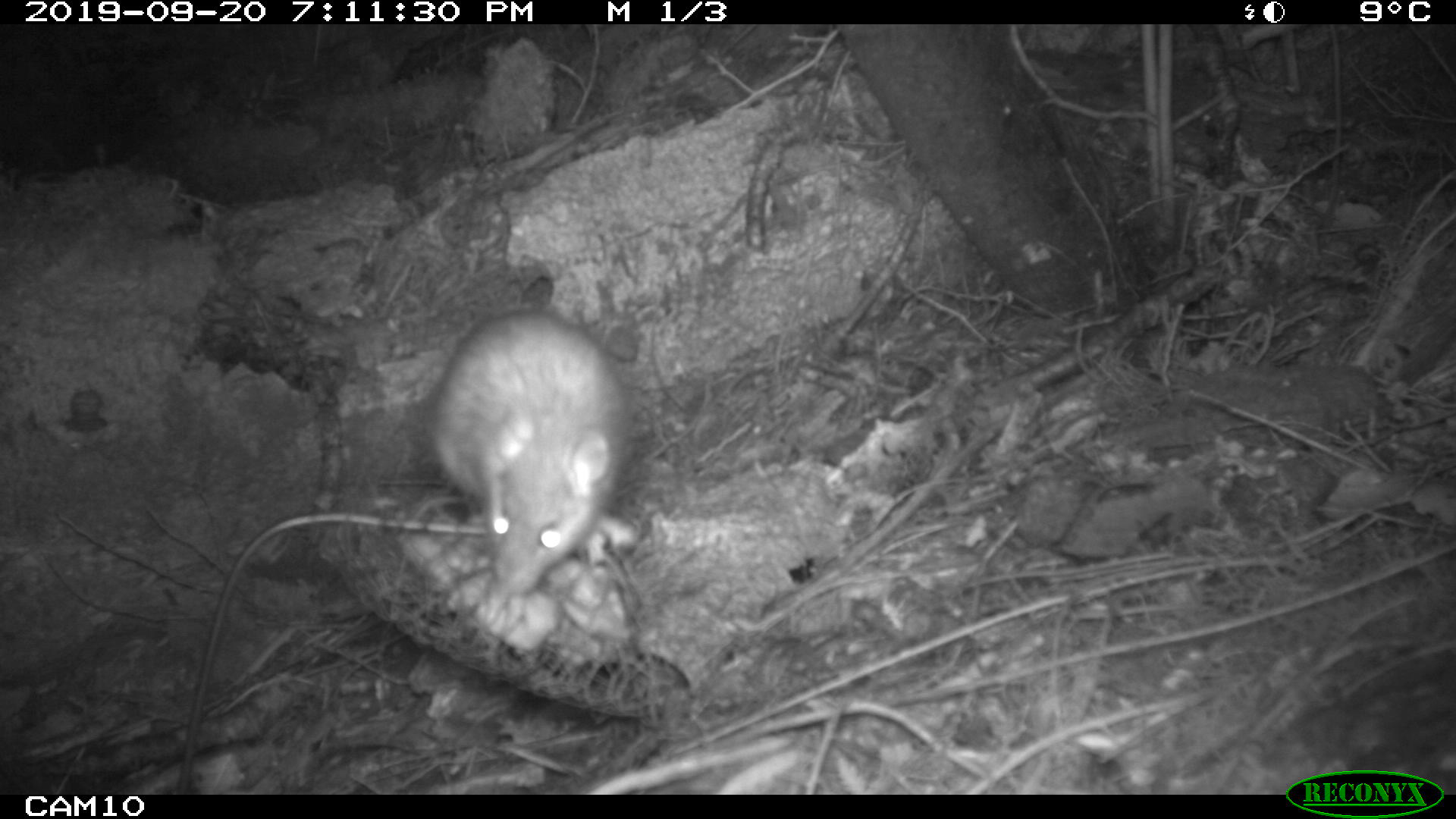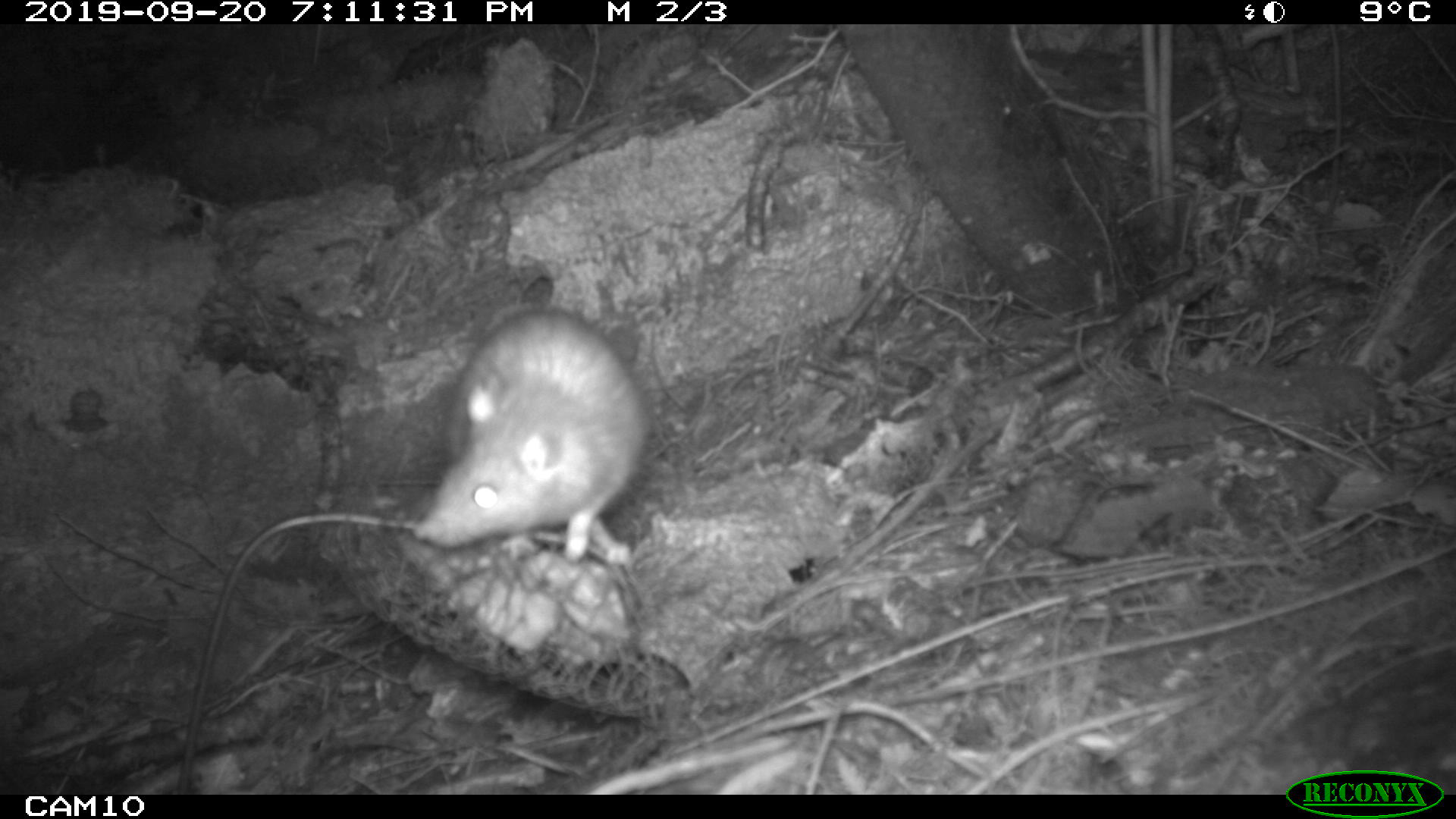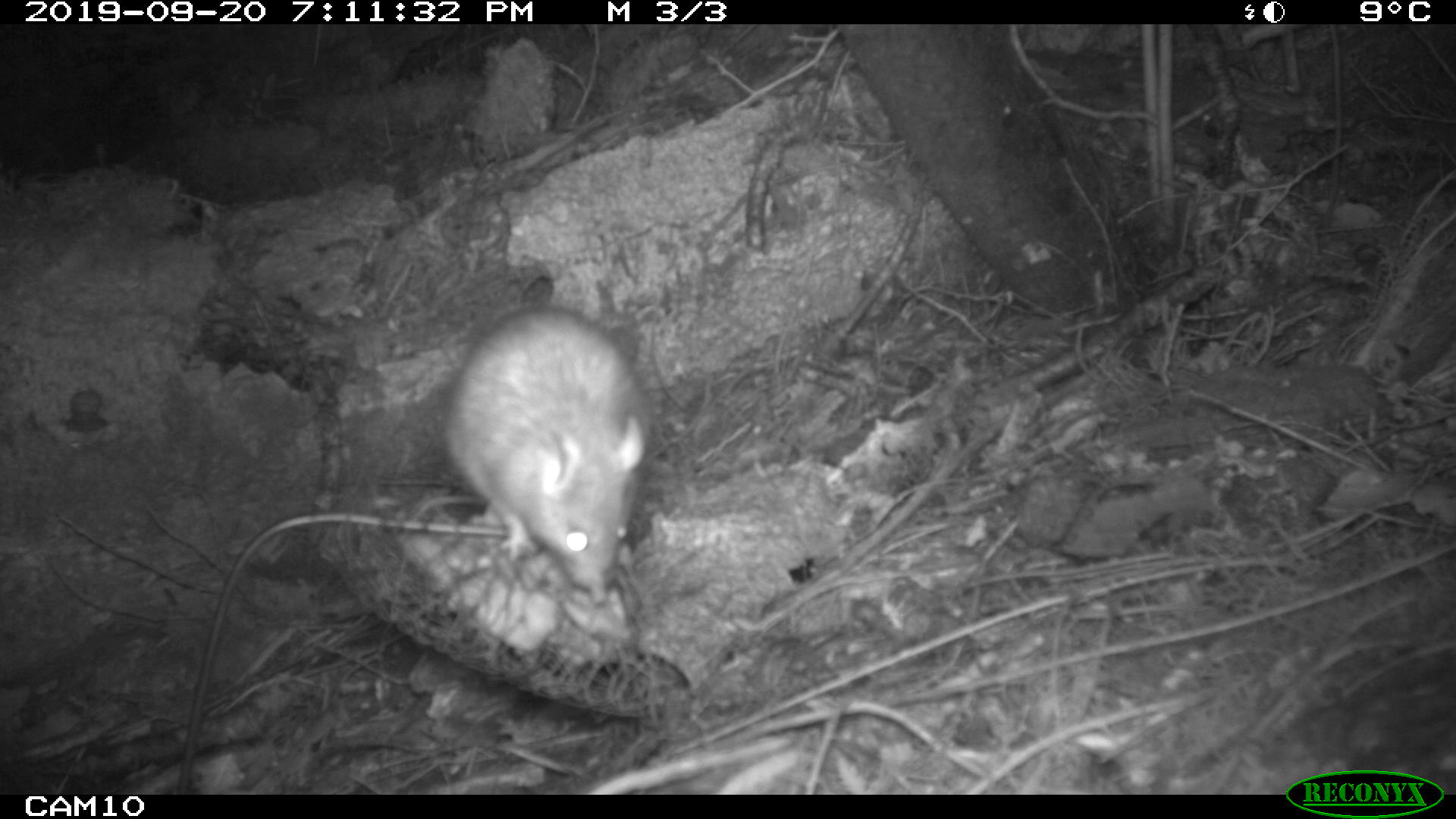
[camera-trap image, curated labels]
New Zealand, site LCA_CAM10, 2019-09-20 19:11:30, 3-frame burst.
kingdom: Animalia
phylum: Chordata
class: Mammalia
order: Rodentia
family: Muridae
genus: Rattus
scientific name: Rattus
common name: rat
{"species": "rat (Rattus)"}